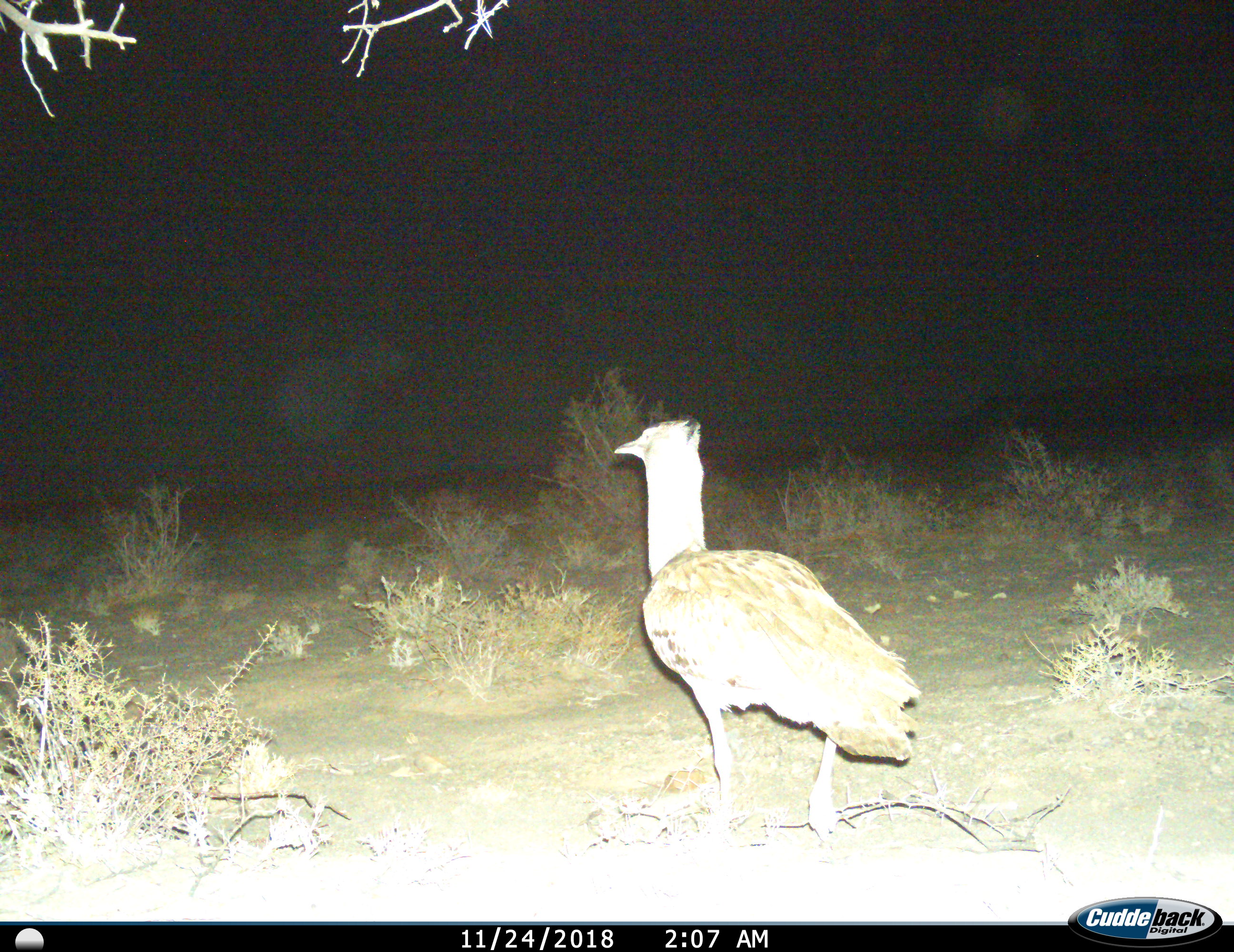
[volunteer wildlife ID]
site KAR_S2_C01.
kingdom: Animalia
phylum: Chordata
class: Aves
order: Otidiformes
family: Otididae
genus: Ardeotis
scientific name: Ardeotis kori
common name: kori bustard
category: bustardkori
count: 1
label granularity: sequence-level